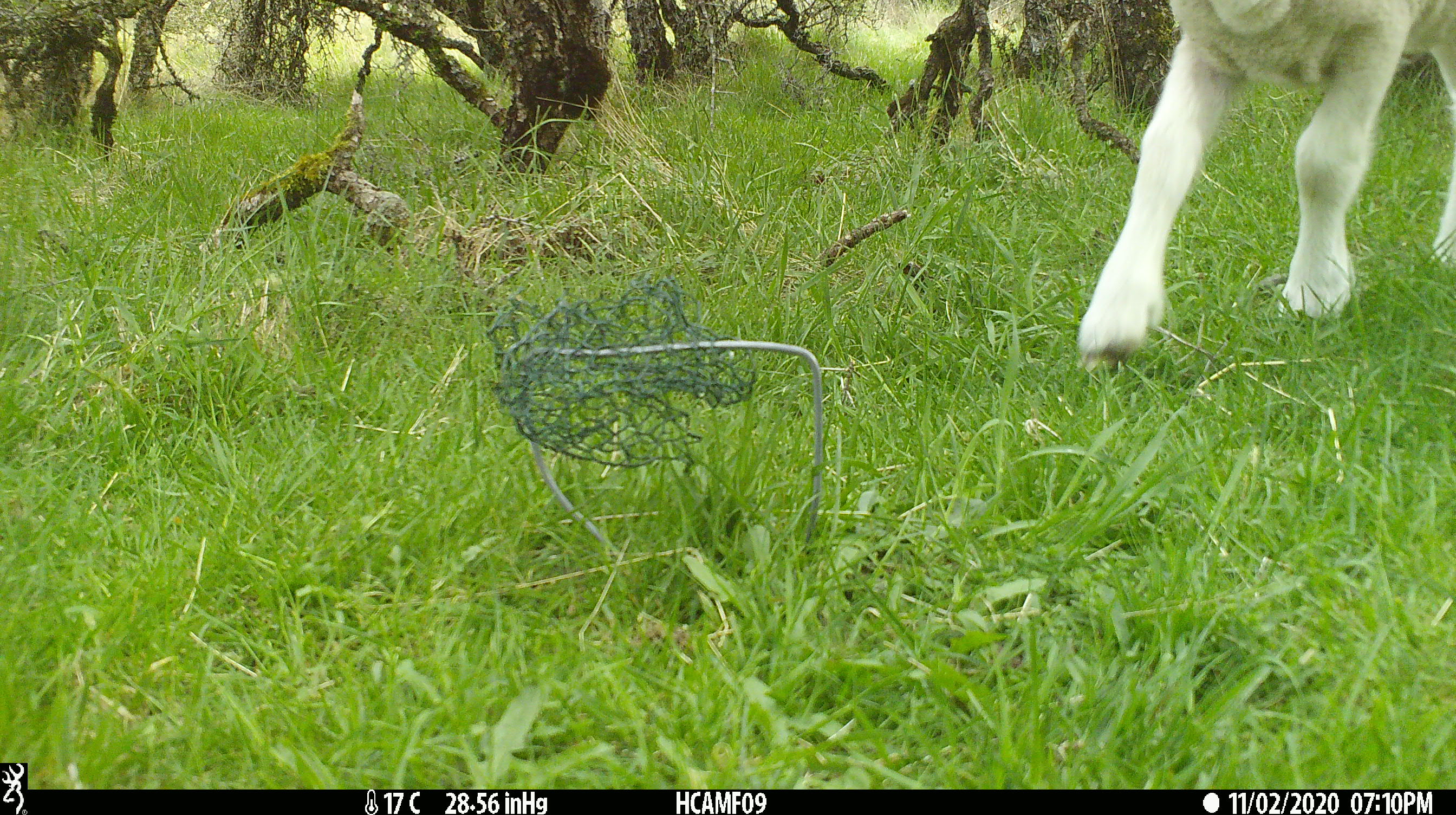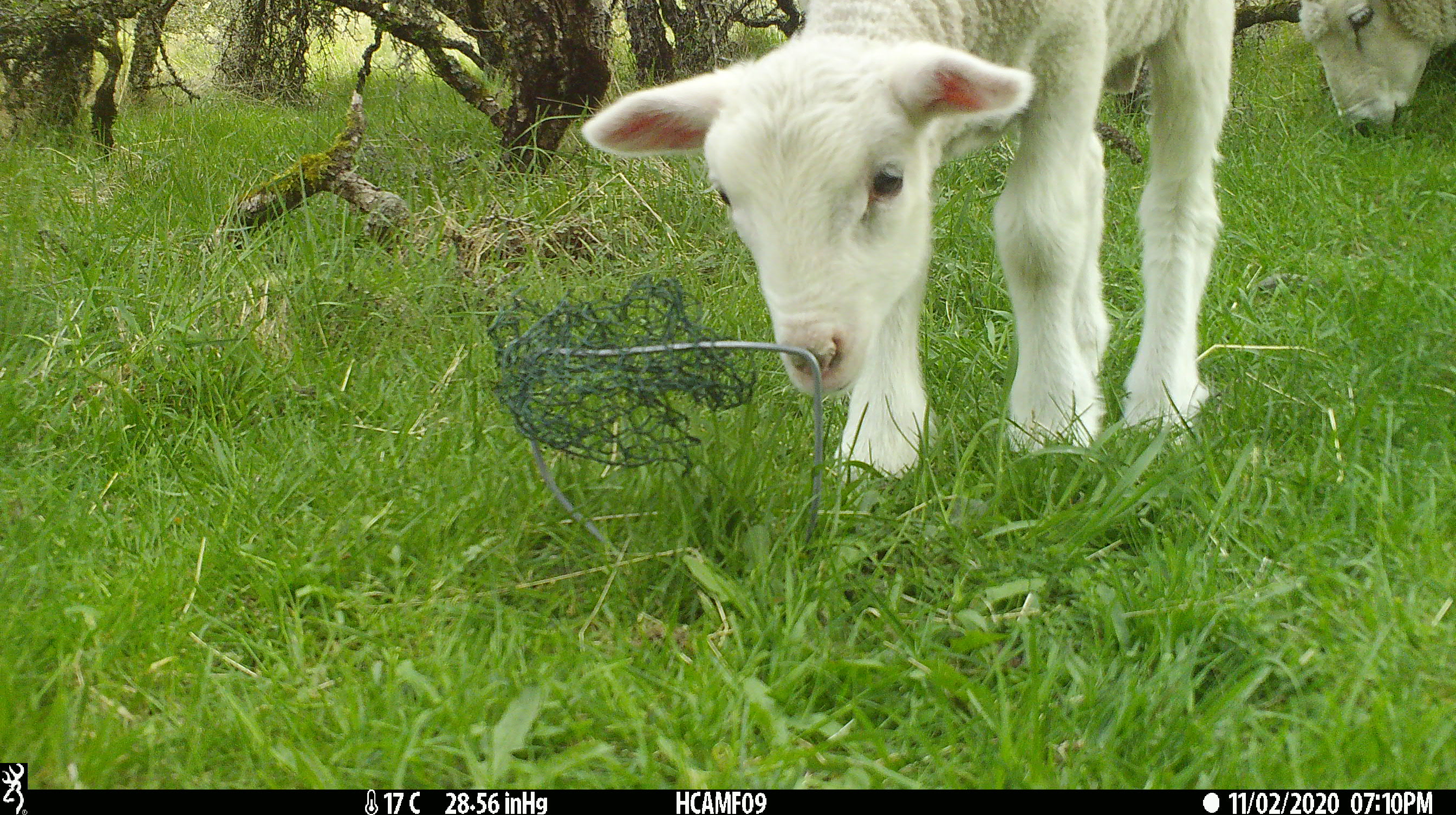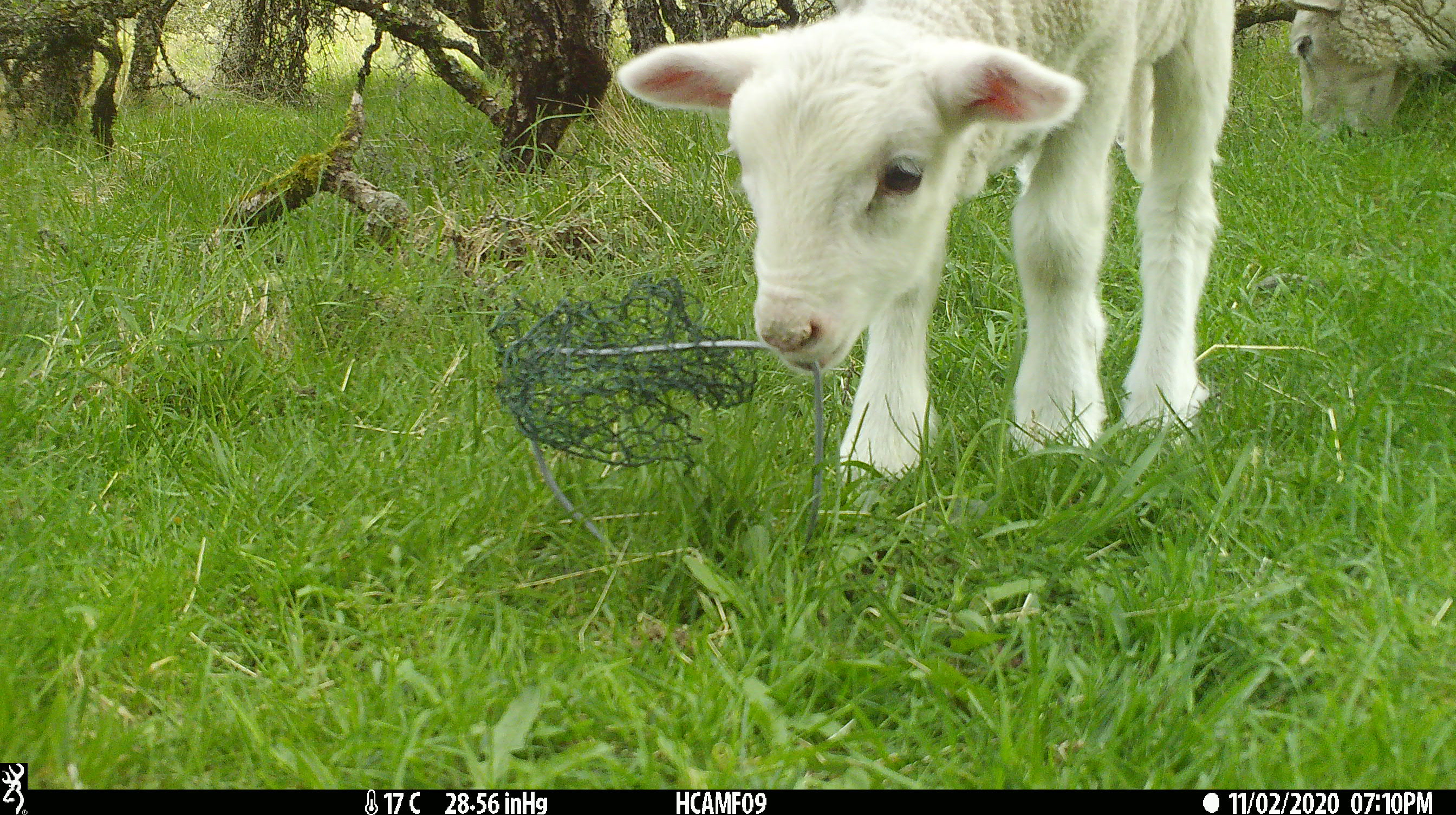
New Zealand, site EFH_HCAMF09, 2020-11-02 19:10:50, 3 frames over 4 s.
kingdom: Animalia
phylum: Chordata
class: Mammalia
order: Artiodactyla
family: Bovidae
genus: Ovis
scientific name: Ovis aries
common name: domestic sheep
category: sheep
Sheep (domestic sheep) (Ovis aries).